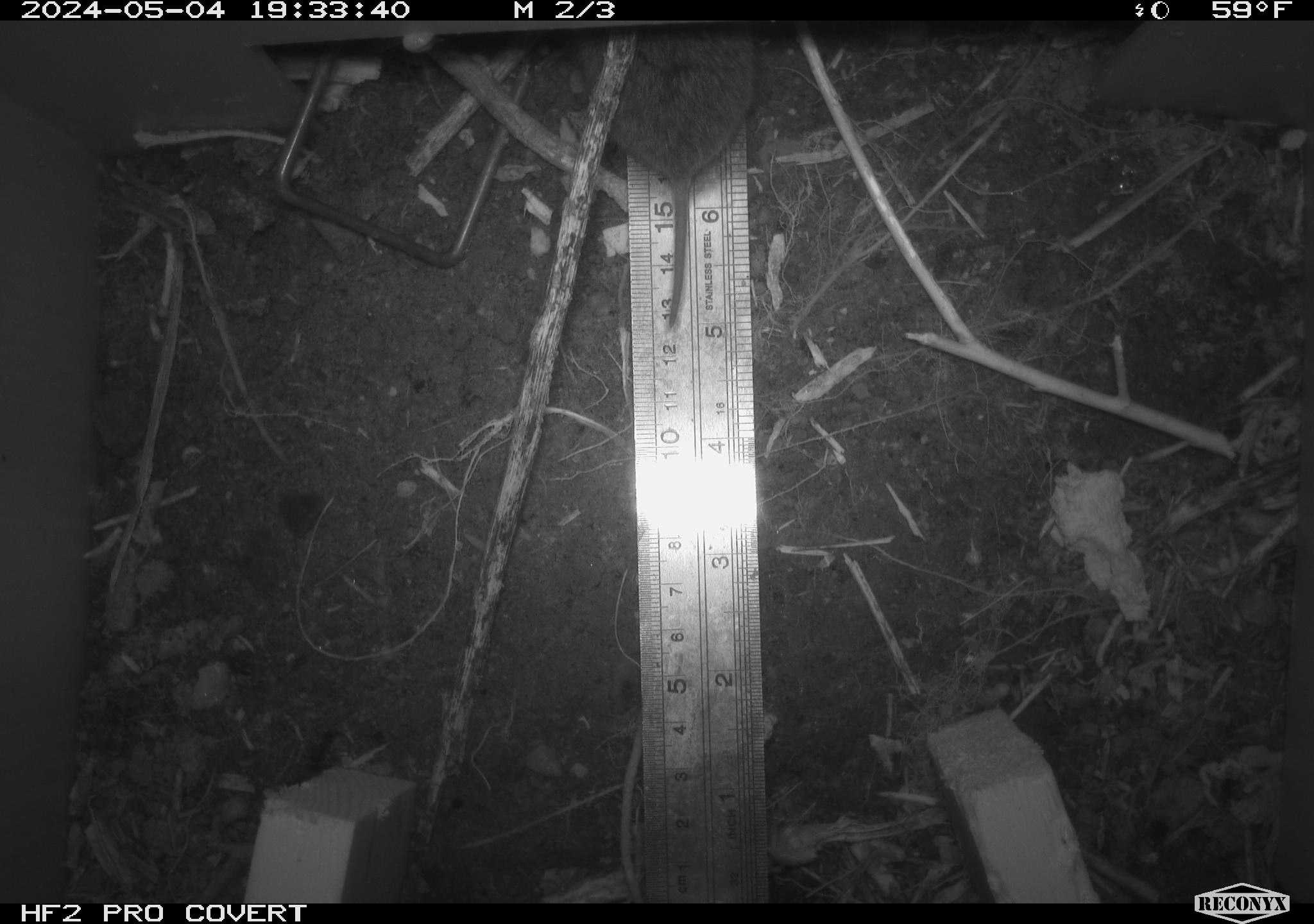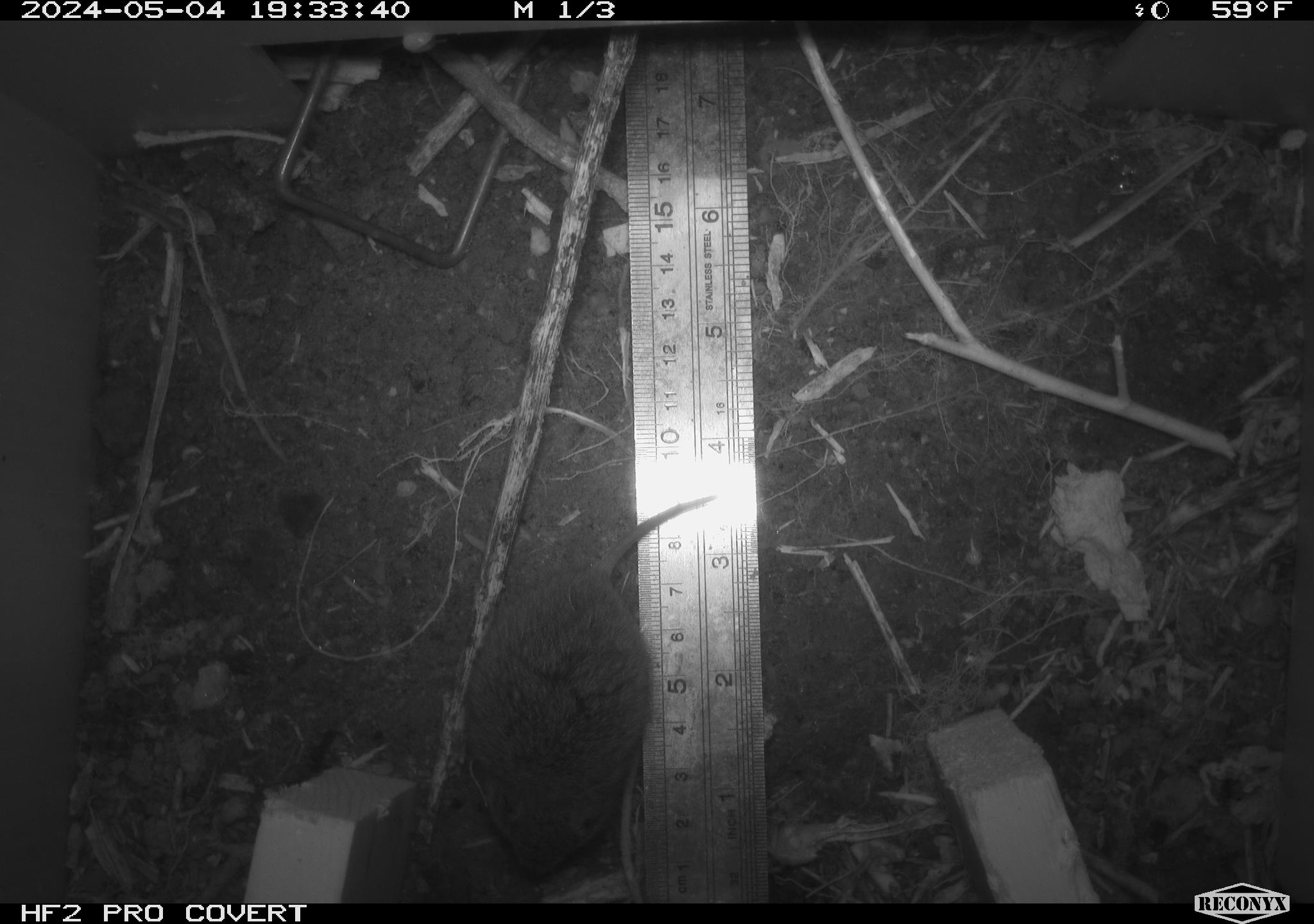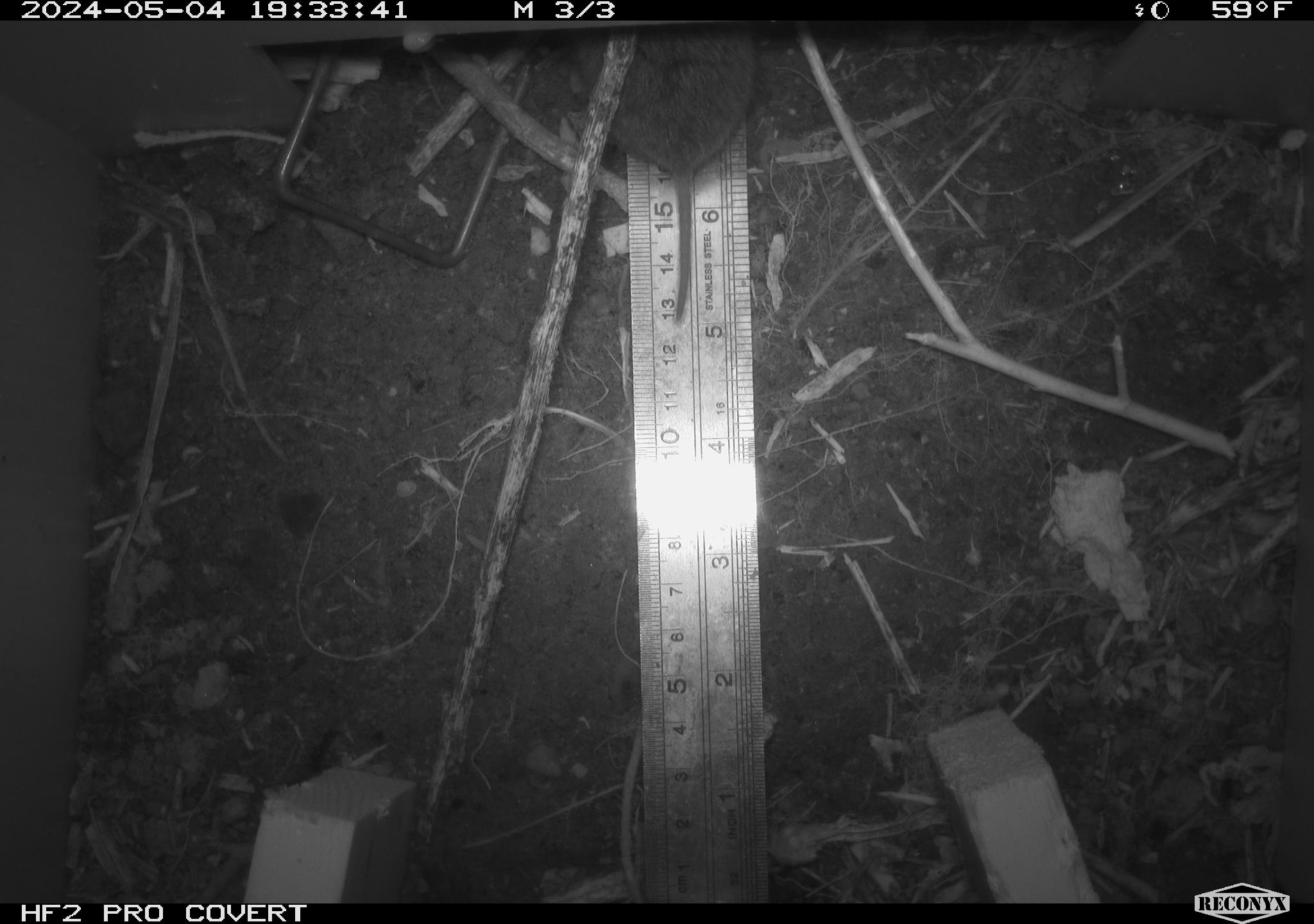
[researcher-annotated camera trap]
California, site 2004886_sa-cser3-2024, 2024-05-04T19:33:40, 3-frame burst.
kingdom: Animalia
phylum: Chordata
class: Mammalia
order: Rodentia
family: Cricetidae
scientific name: Cricetidae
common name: hamsters, voles, lemmings, and allies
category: cricetidae family